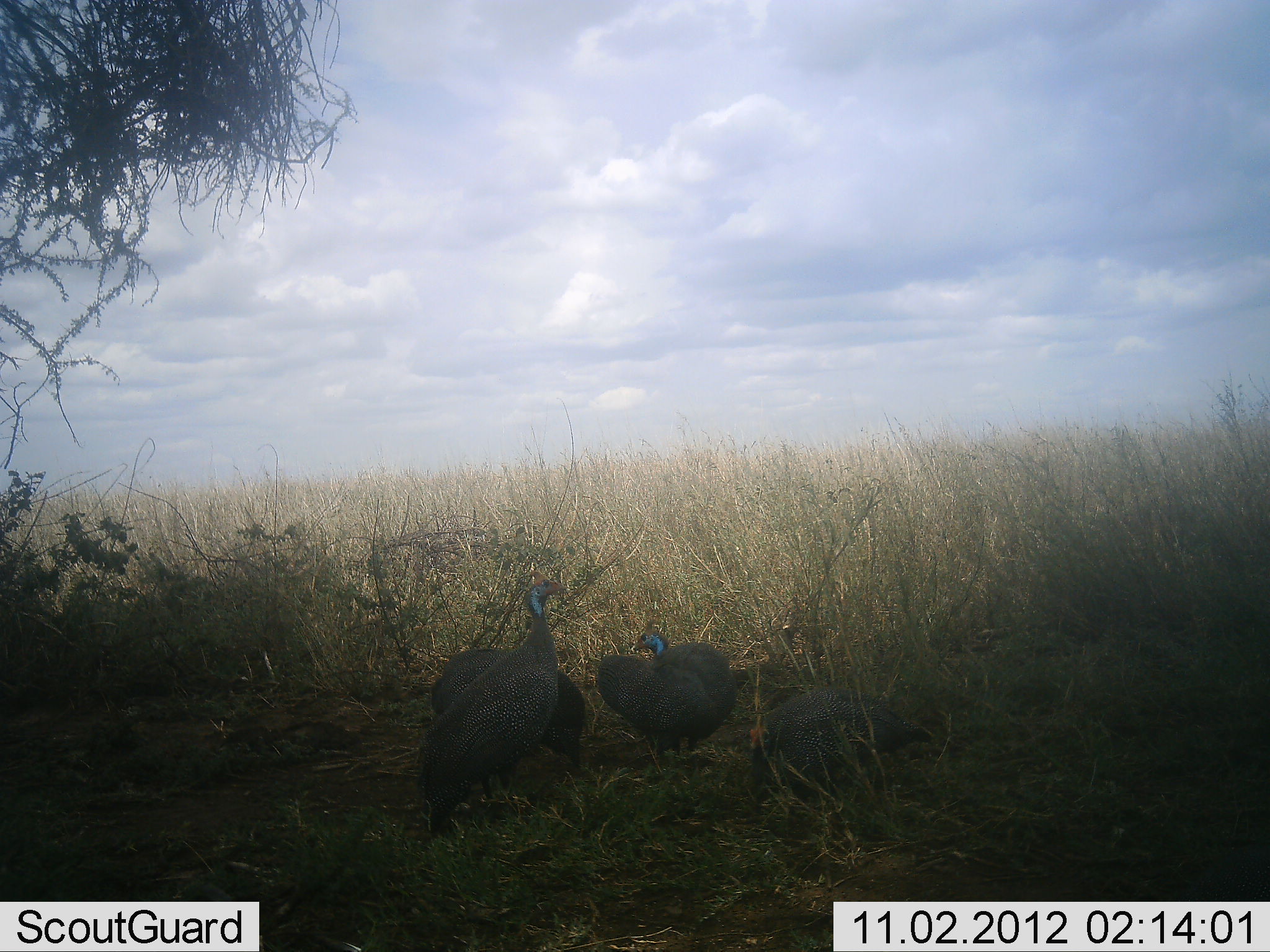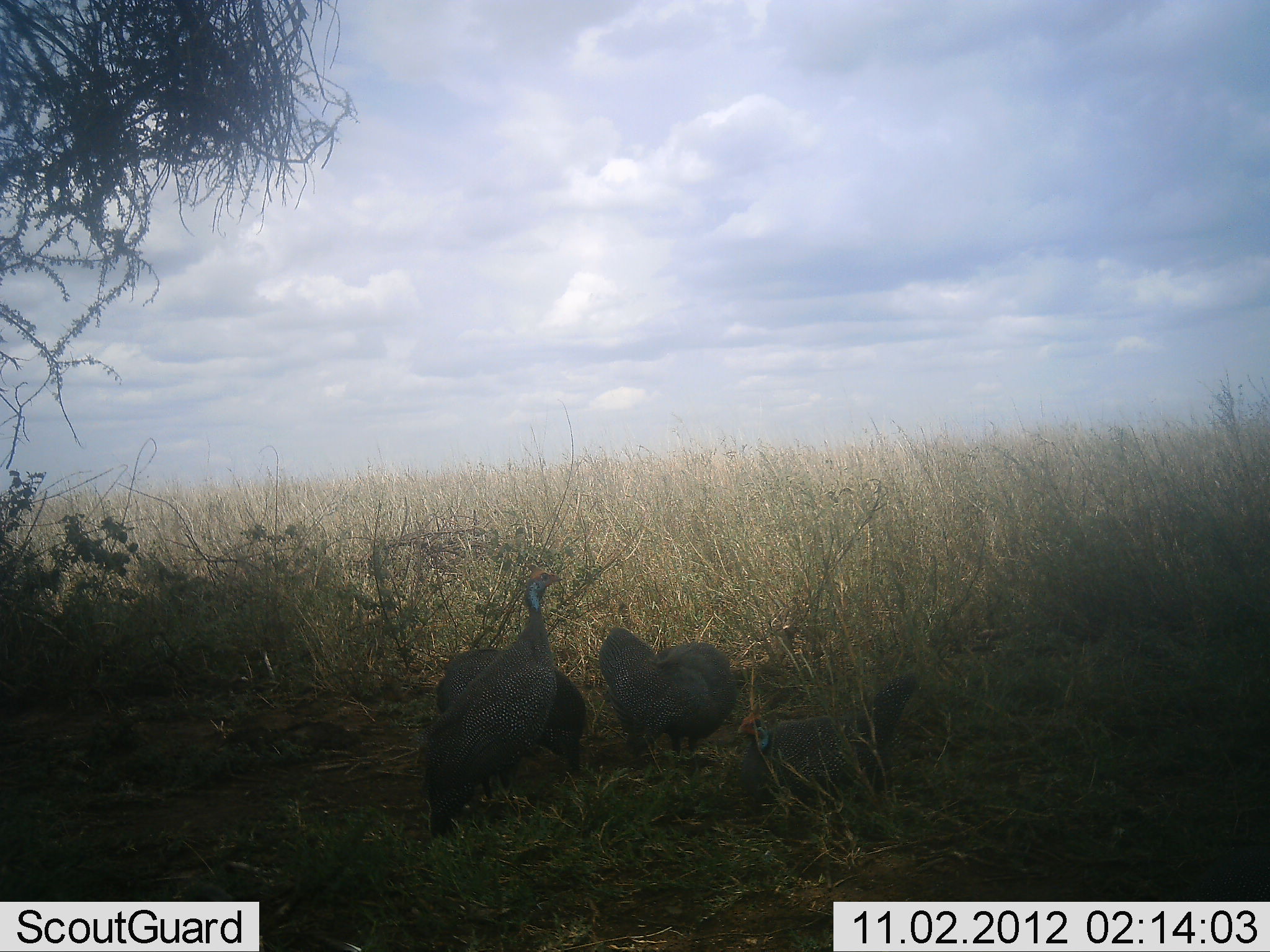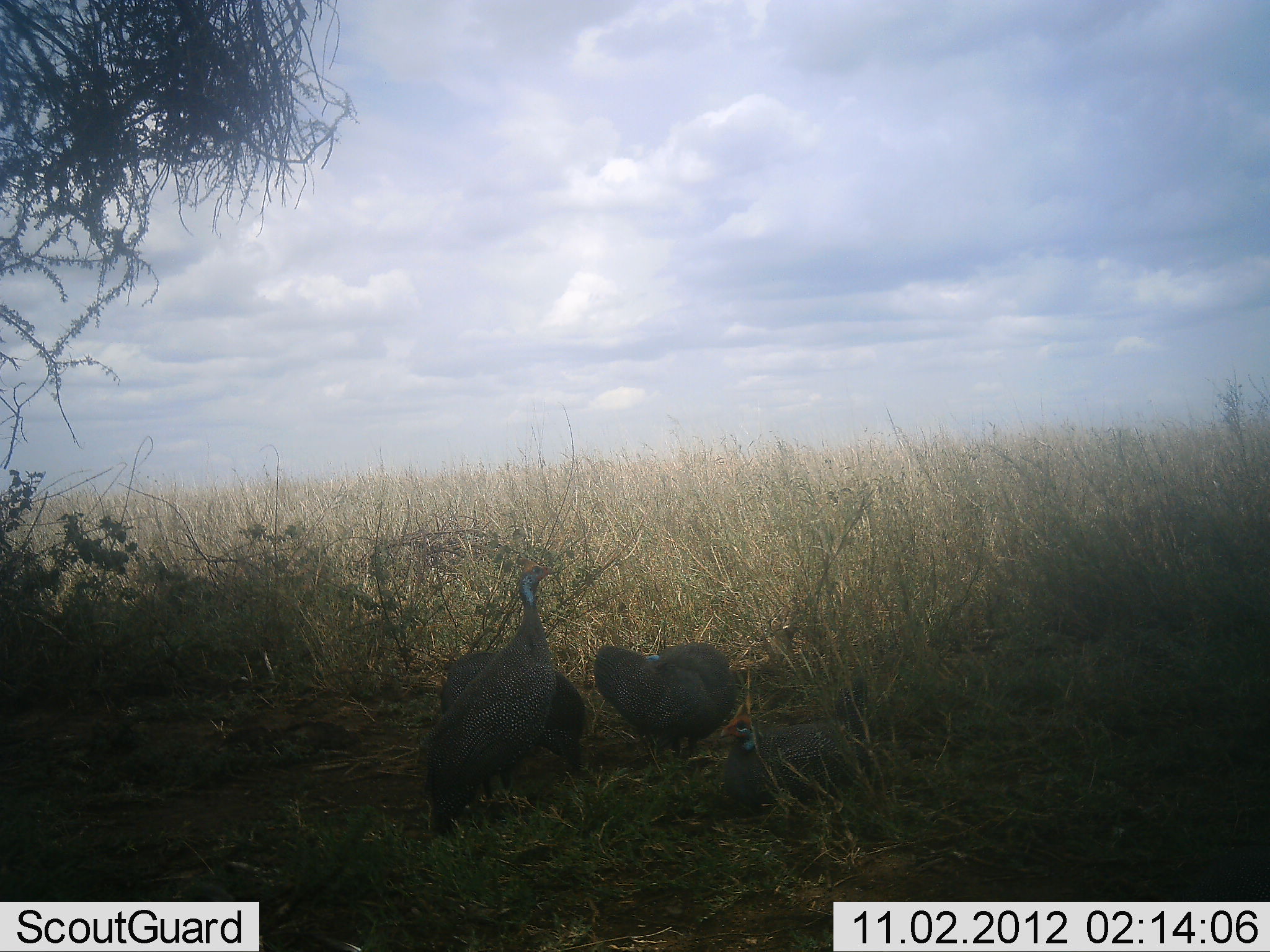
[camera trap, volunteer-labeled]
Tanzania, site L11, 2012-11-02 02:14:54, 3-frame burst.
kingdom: Animalia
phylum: Chordata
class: Aves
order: Galliformes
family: Numididae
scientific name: Numididae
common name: guinea fowl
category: guineafowl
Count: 4.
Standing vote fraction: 60%.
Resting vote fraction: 20%.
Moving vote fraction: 10%.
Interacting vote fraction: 30%.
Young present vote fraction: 0%.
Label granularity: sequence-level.